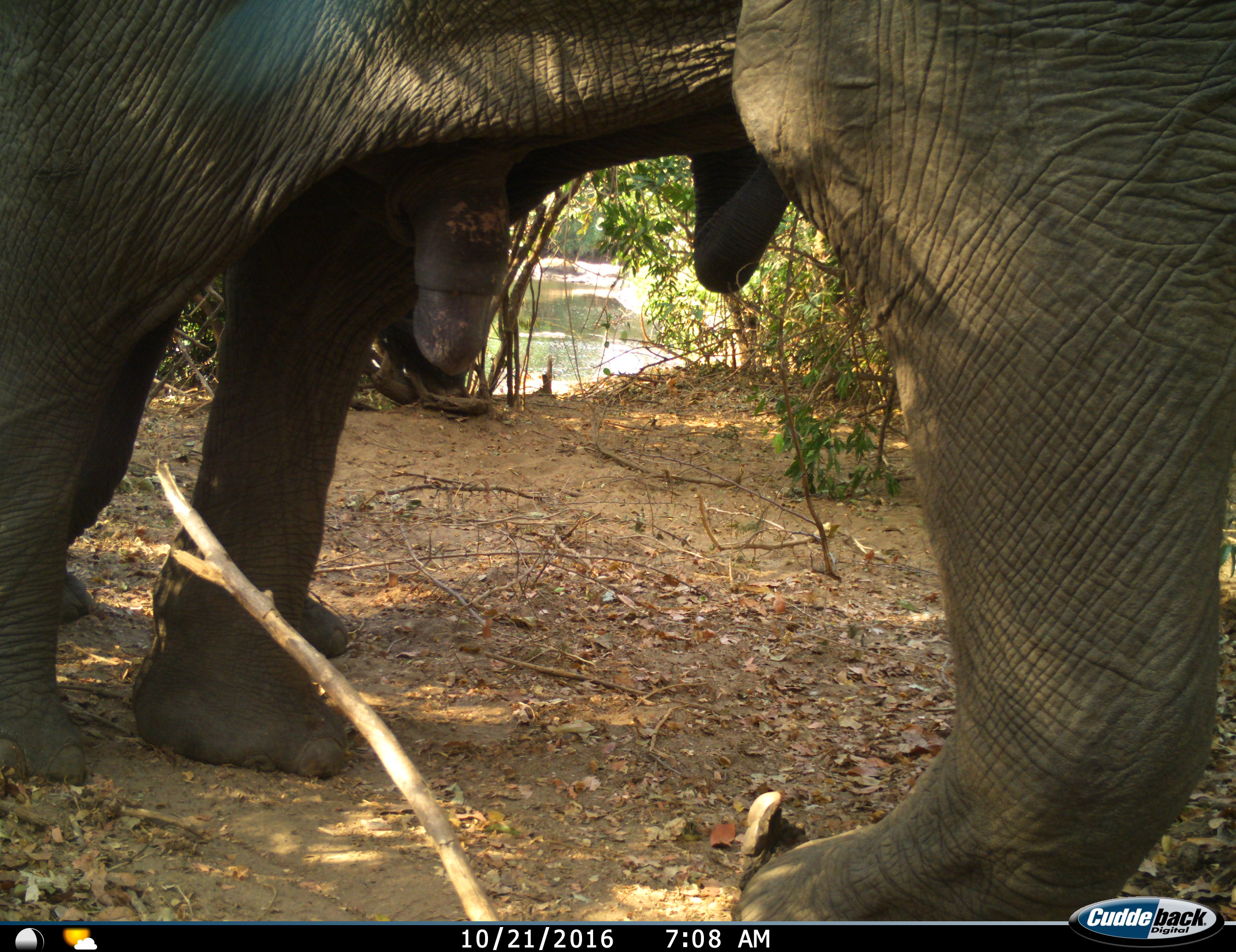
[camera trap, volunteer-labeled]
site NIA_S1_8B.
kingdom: Animalia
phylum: Chordata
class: Mammalia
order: Proboscidea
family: Elephantidae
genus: Loxodonta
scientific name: Loxodonta africana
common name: african bush elephant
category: elephant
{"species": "elephant (african bush elephant) (Loxodonta africana)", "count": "2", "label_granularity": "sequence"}